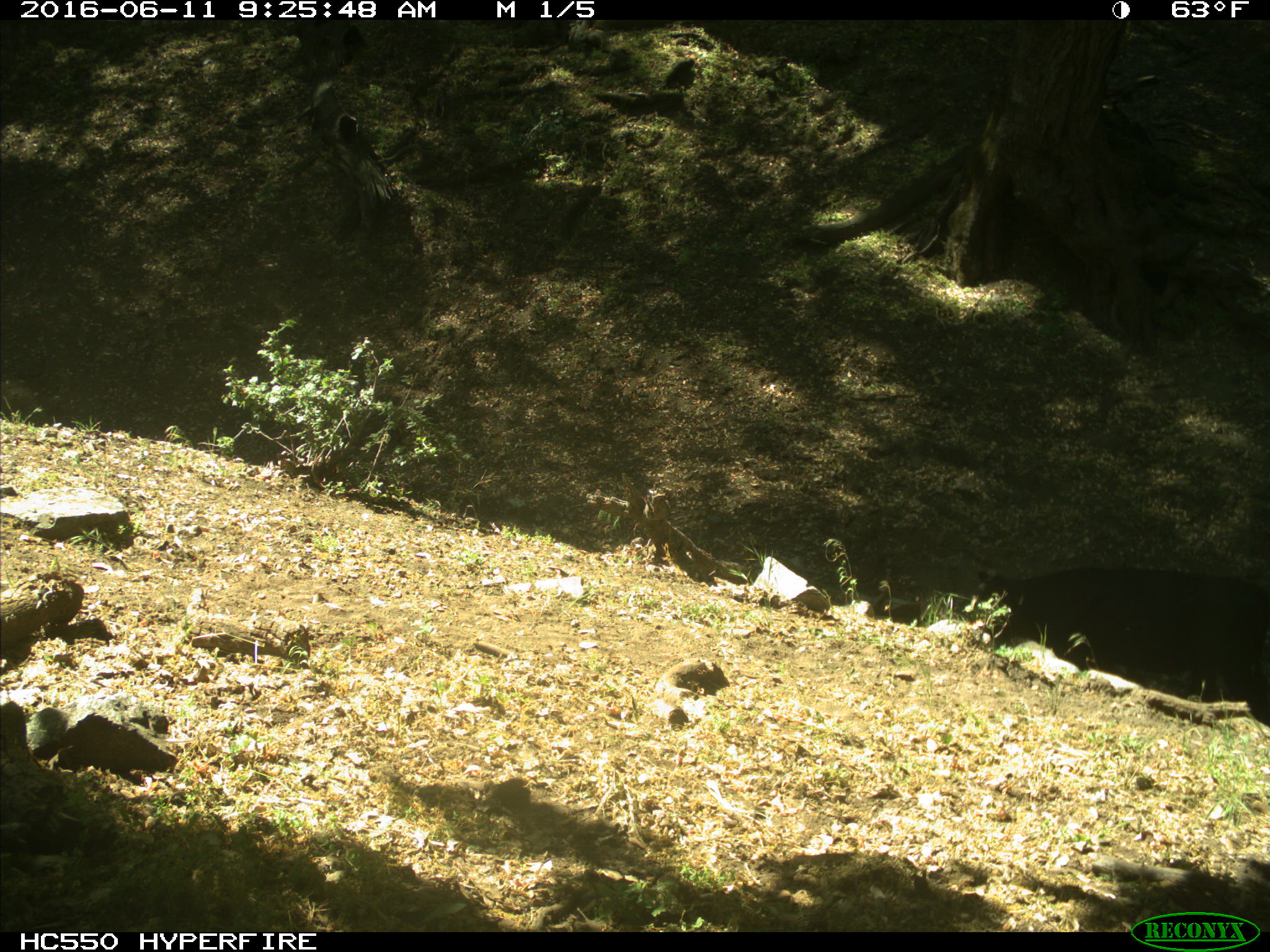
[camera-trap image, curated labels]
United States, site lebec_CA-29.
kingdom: Animalia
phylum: Chordata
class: Mammalia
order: Artiodactyla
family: Bovidae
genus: Bos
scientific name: Bos taurus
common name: domestic cow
Bos taurus (domestic cow).